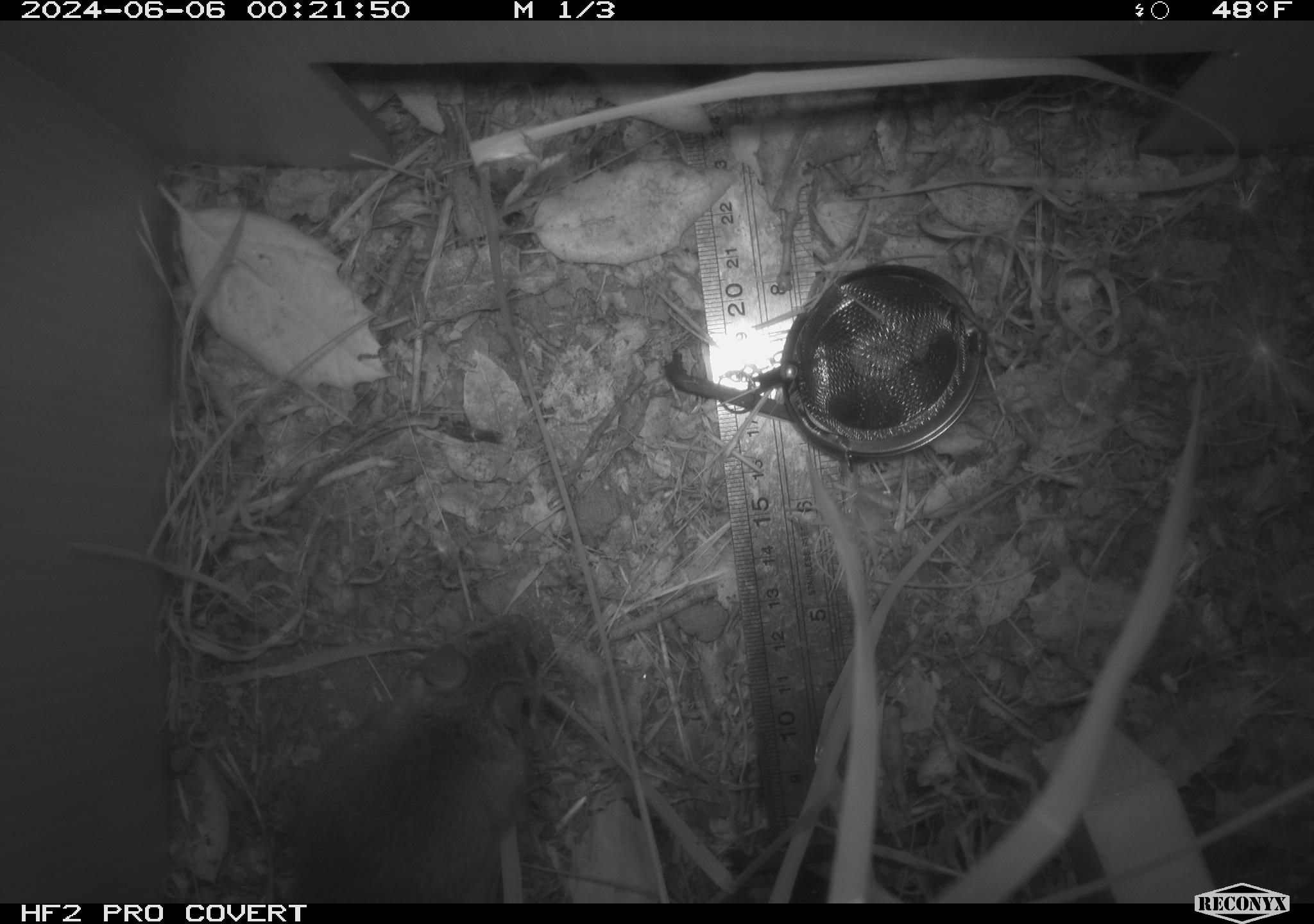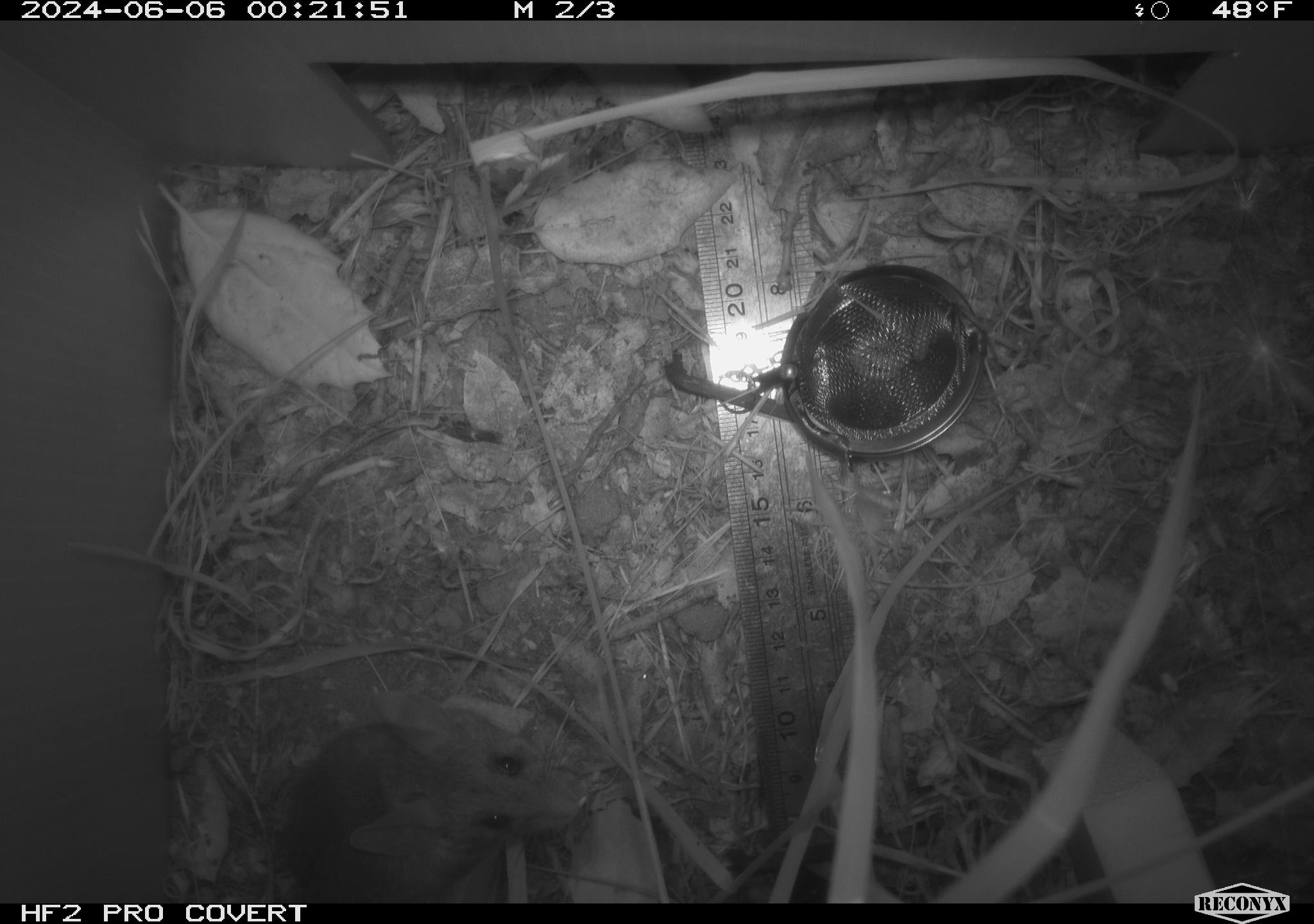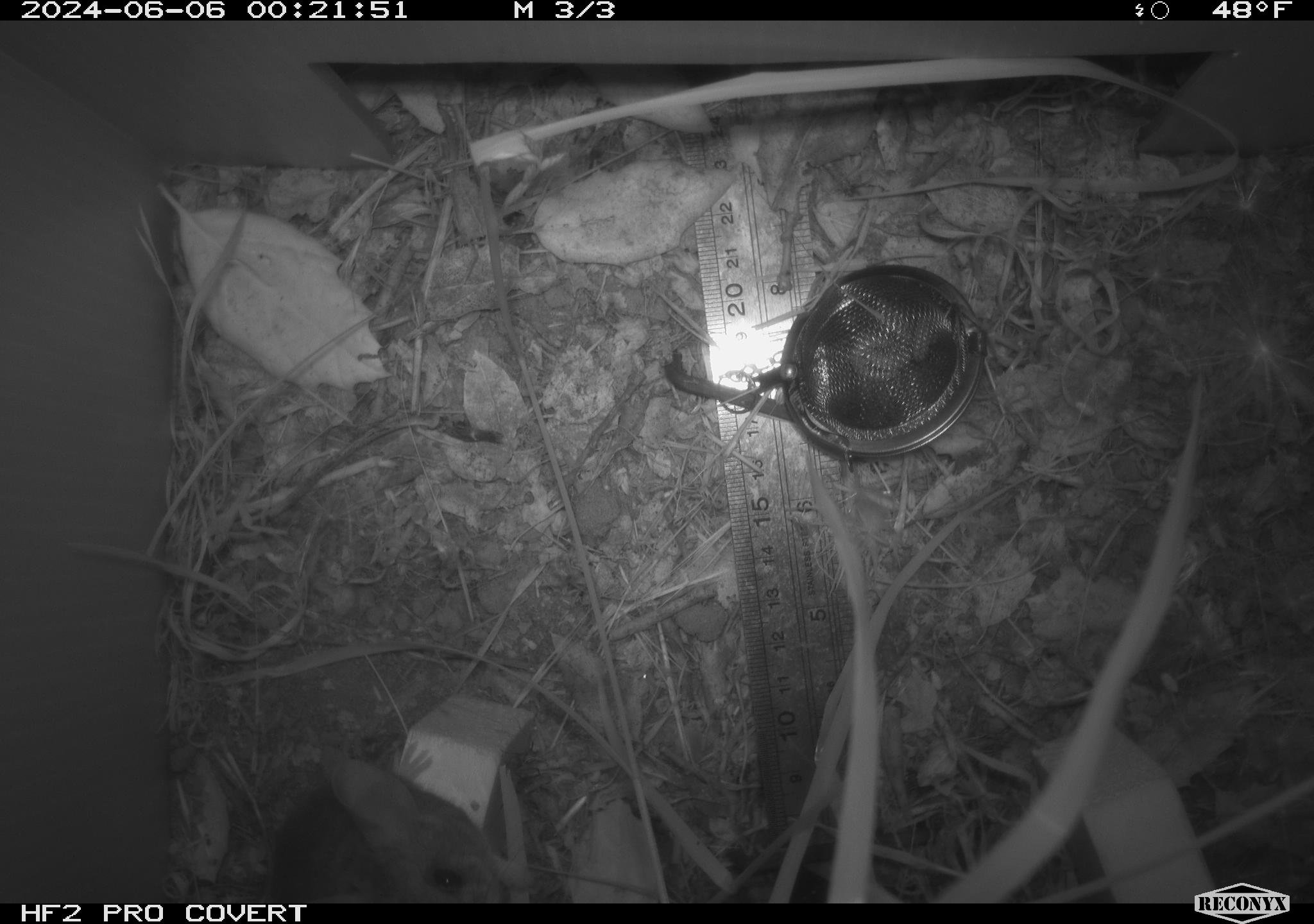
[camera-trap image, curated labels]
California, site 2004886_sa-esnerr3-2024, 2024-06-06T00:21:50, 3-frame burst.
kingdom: Animalia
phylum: Chordata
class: Mammalia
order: Rodentia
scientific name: Rodentia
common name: rodent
Rodent (Rodentia).